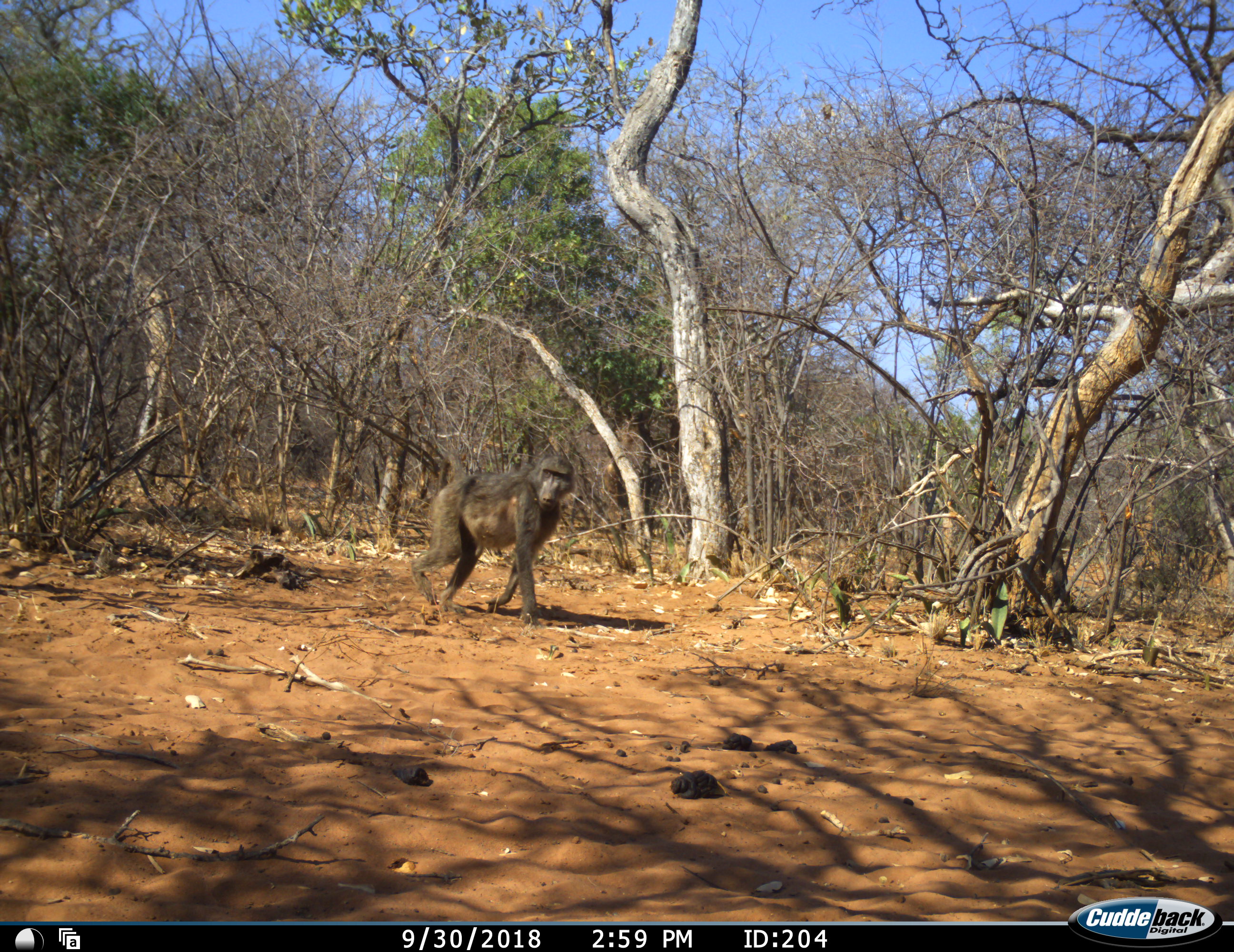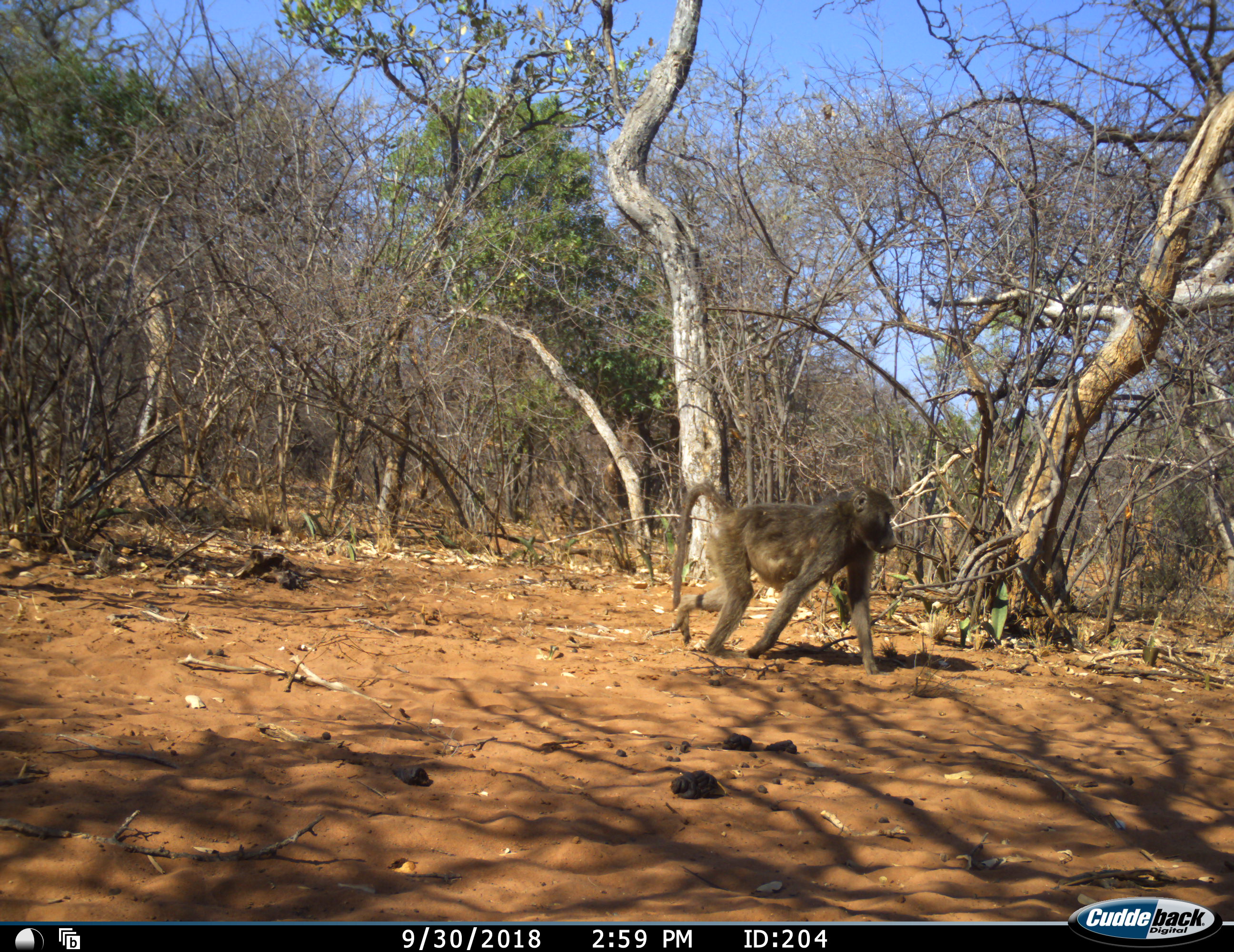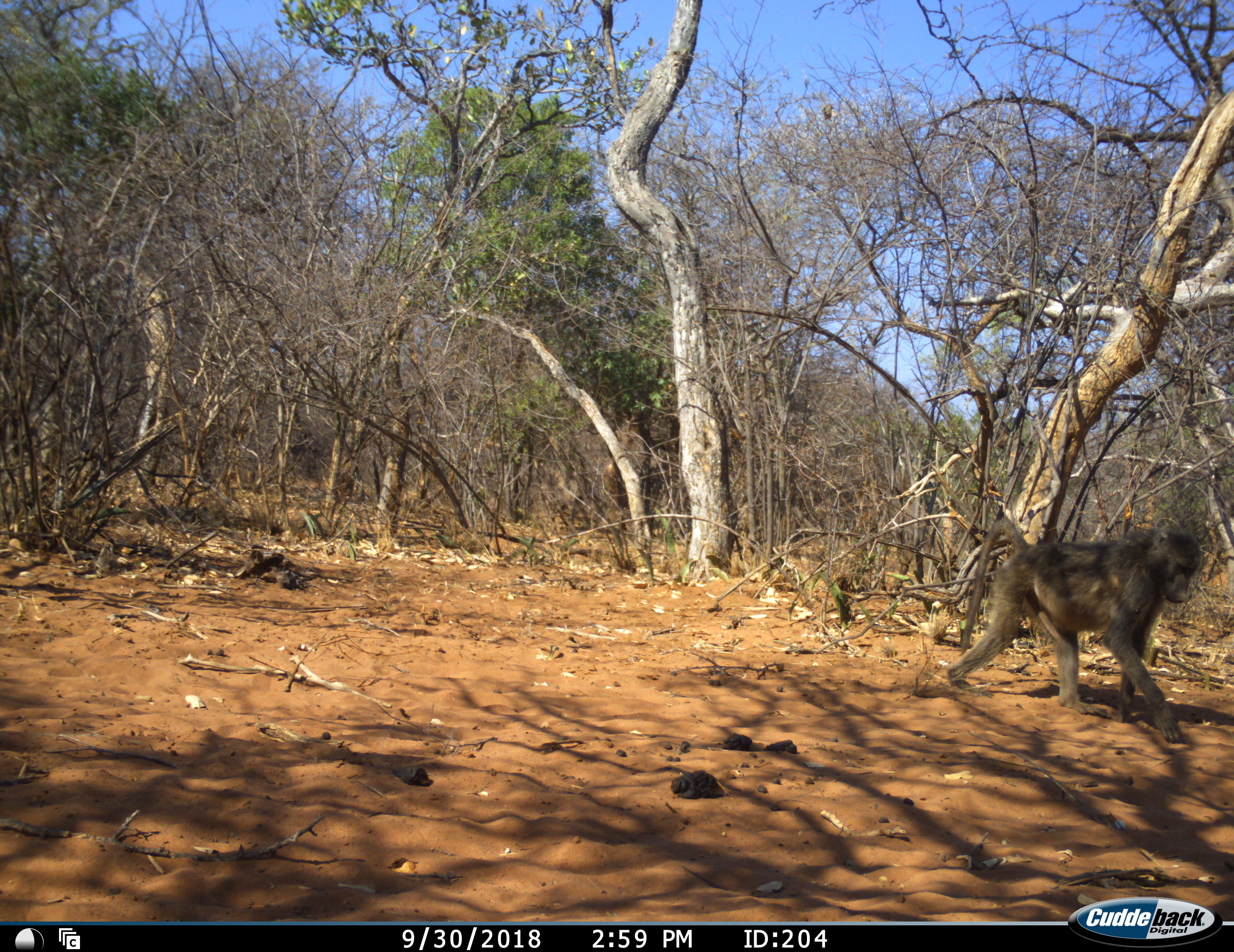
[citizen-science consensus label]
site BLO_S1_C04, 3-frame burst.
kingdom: Animalia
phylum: Chordata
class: Mammalia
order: Primates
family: Cercopithecidae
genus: Papio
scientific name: Papio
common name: baboon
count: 1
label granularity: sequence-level